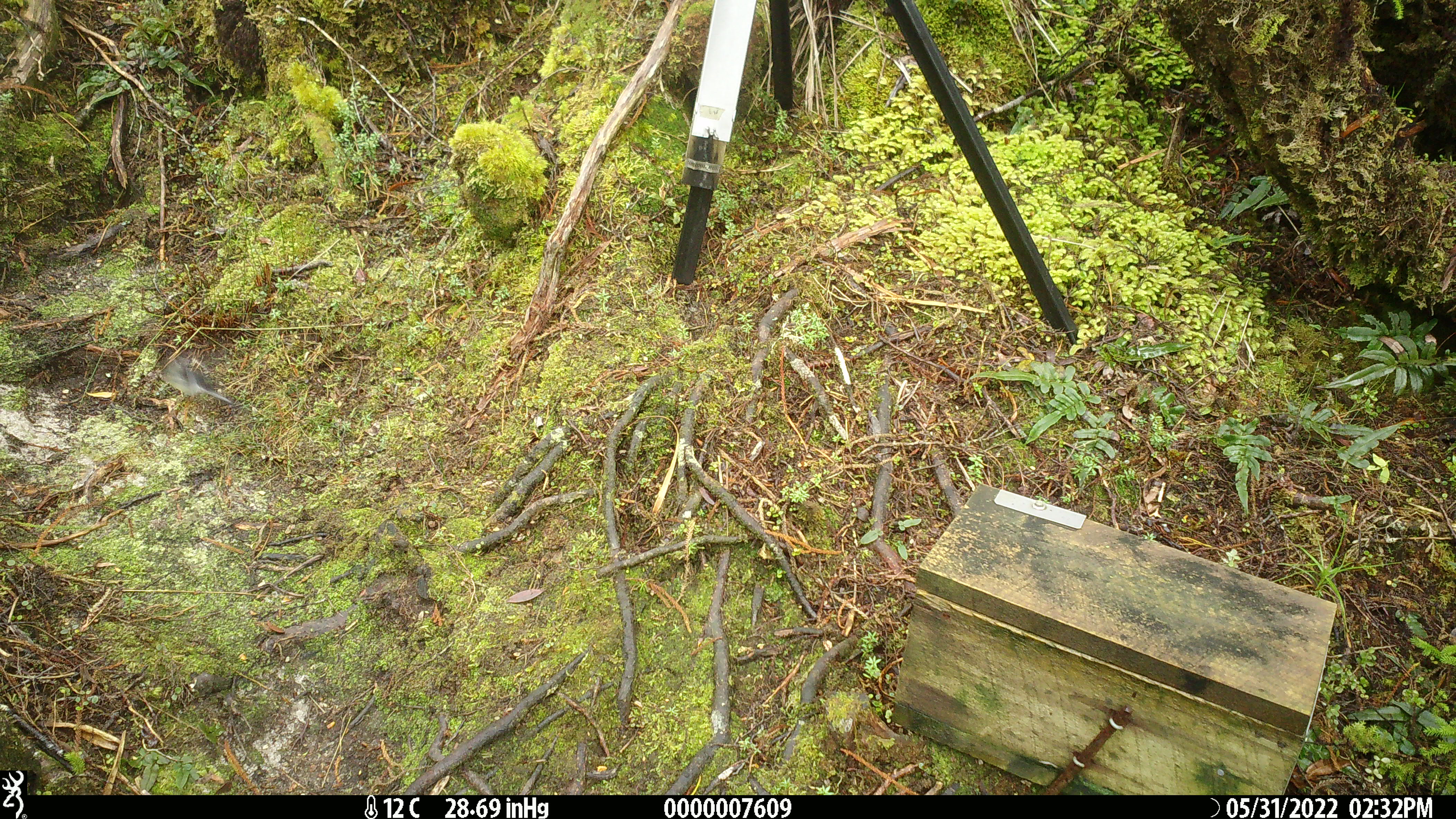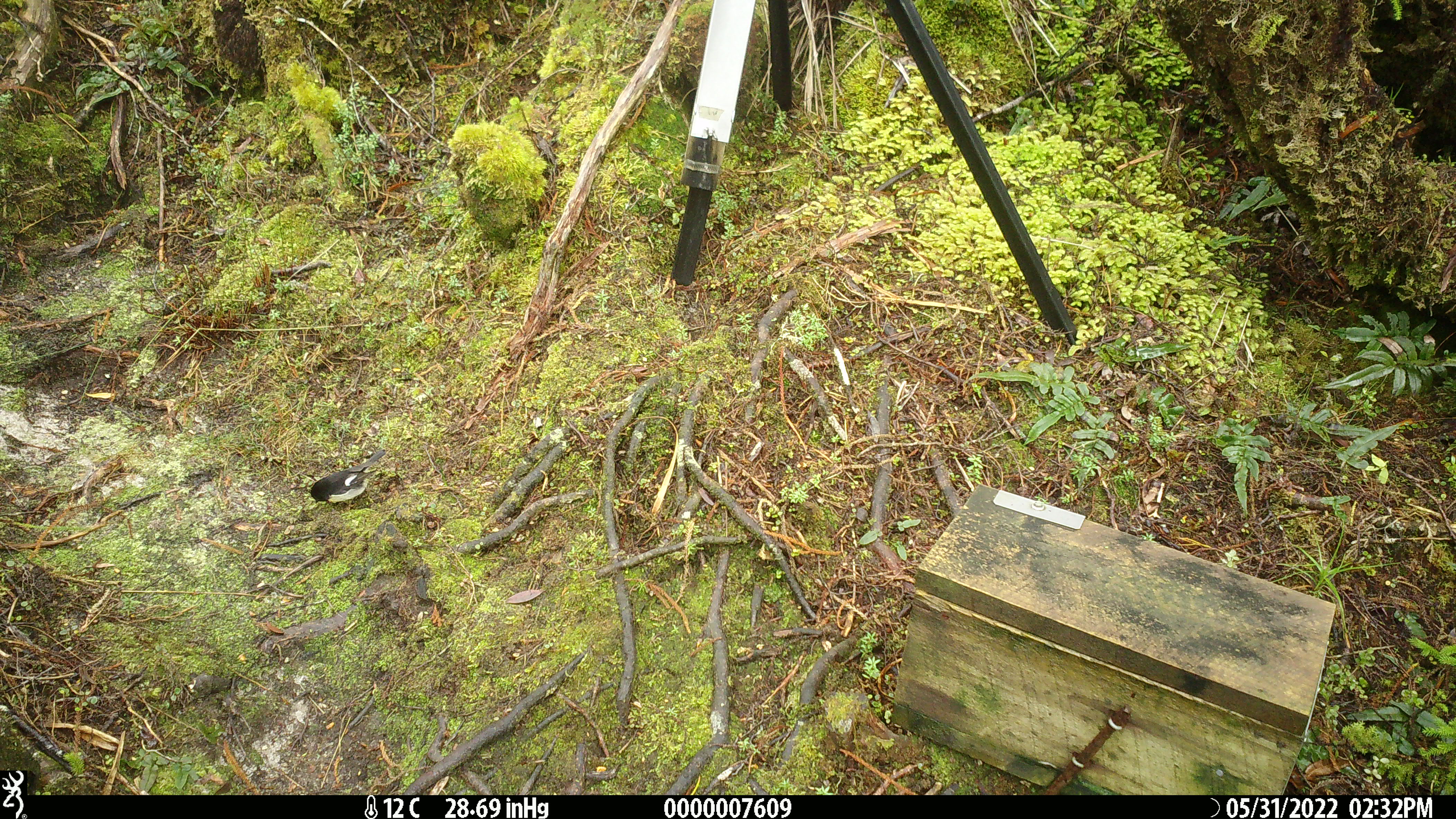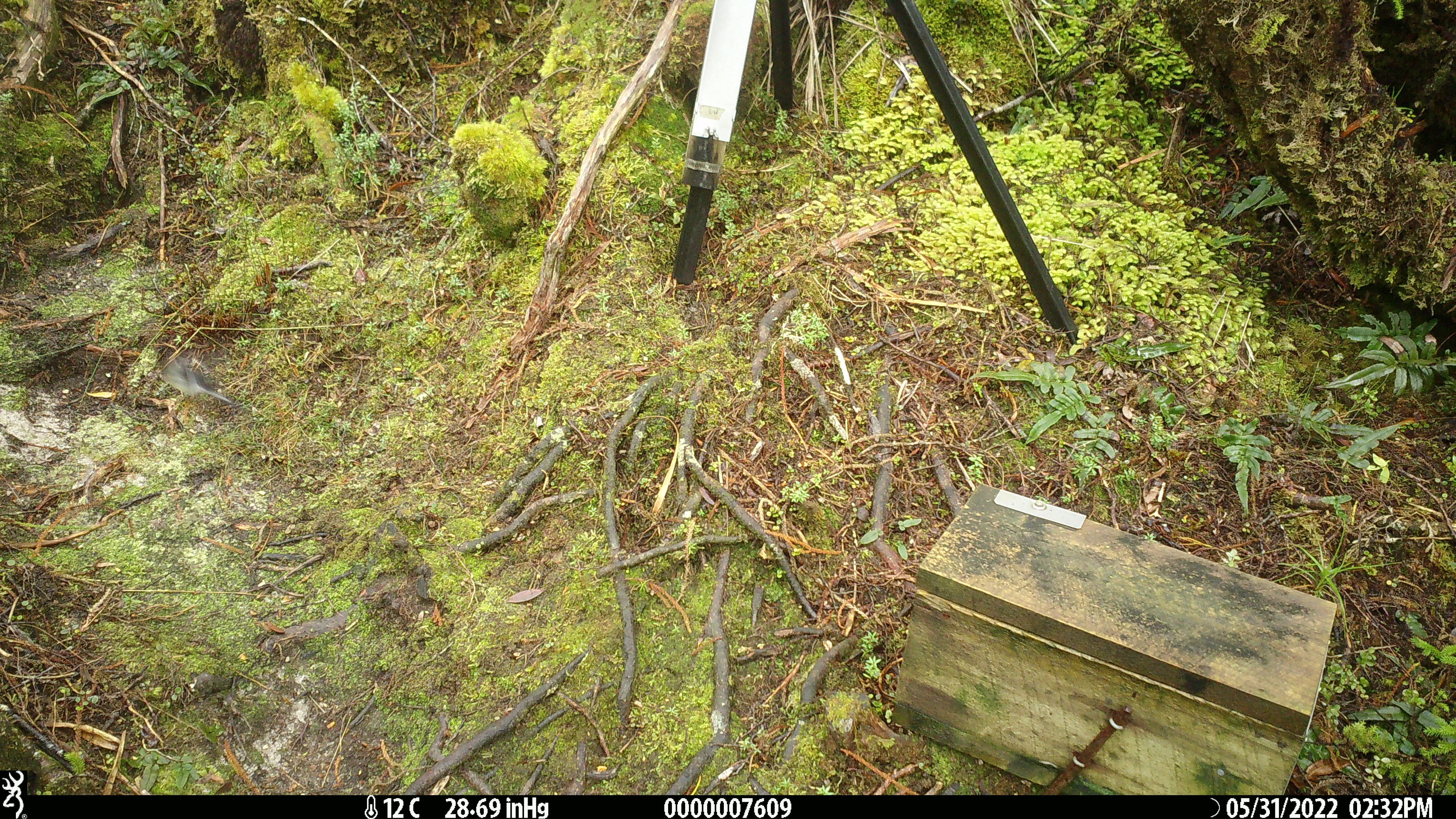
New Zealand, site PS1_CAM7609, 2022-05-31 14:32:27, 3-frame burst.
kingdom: Animalia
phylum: Chordata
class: Aves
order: Passeriformes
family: Petroicidae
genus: Petroica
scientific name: Petroica macrocephala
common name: tomtit